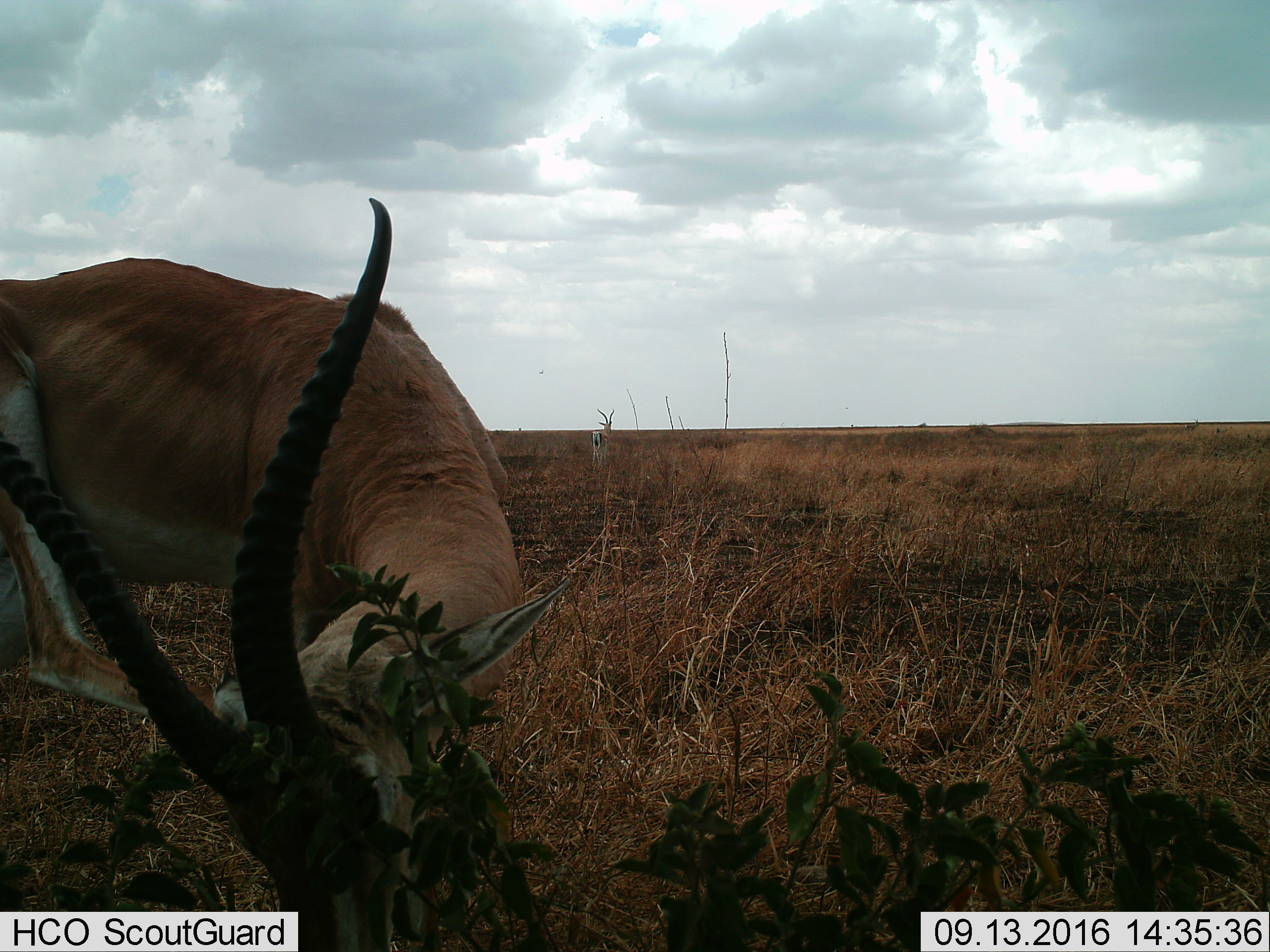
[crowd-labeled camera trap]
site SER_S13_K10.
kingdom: Animalia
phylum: Chordata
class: Mammalia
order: Artiodactyla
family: Bovidae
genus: Nanger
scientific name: Nanger granti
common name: grant's gazelle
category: gazellegrants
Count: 2.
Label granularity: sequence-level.